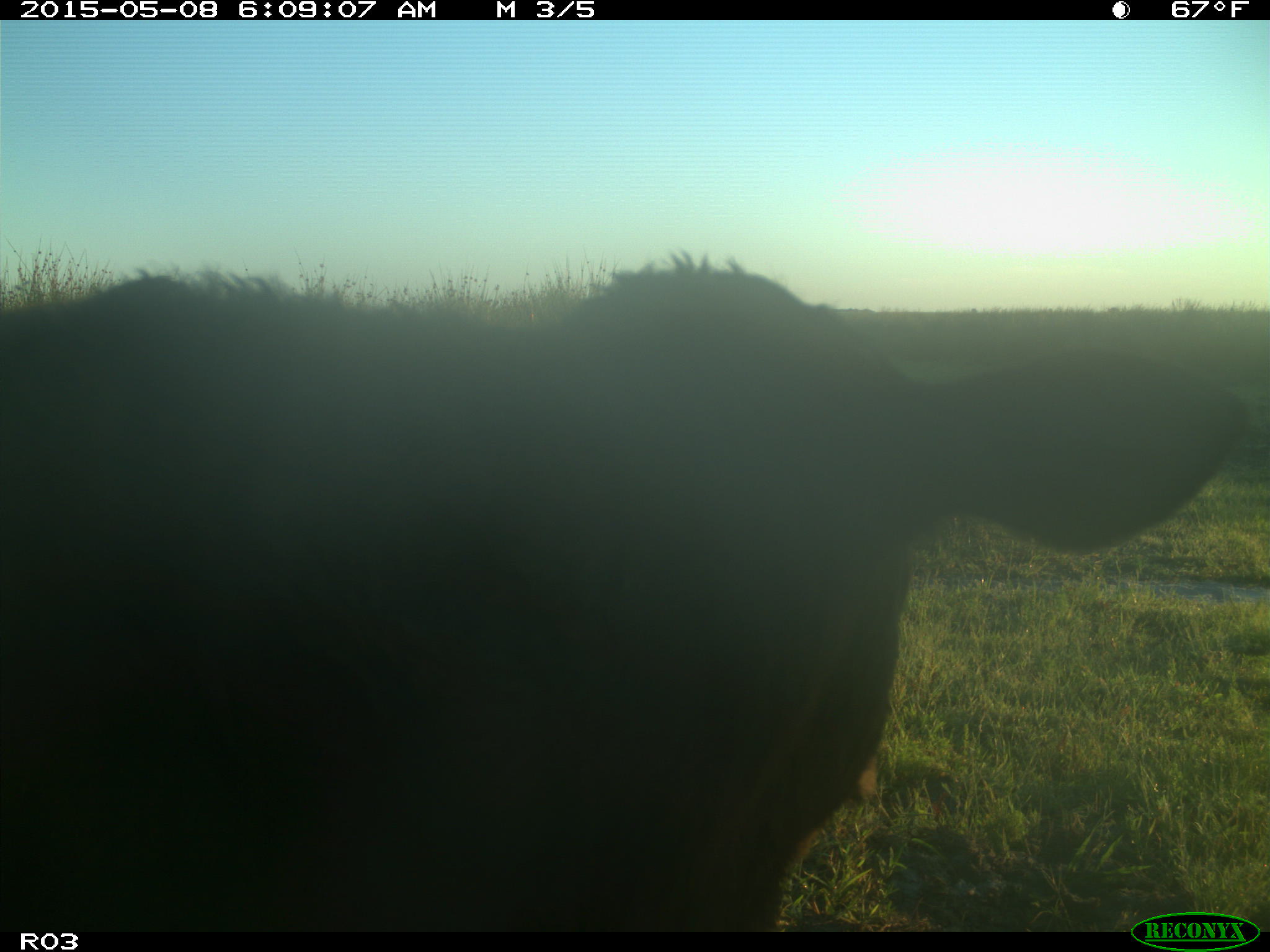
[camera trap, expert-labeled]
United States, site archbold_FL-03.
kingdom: Animalia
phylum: Chordata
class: Mammalia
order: Artiodactyla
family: Bovidae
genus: Bos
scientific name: Bos taurus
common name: domestic cow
Bos taurus (domestic cow).